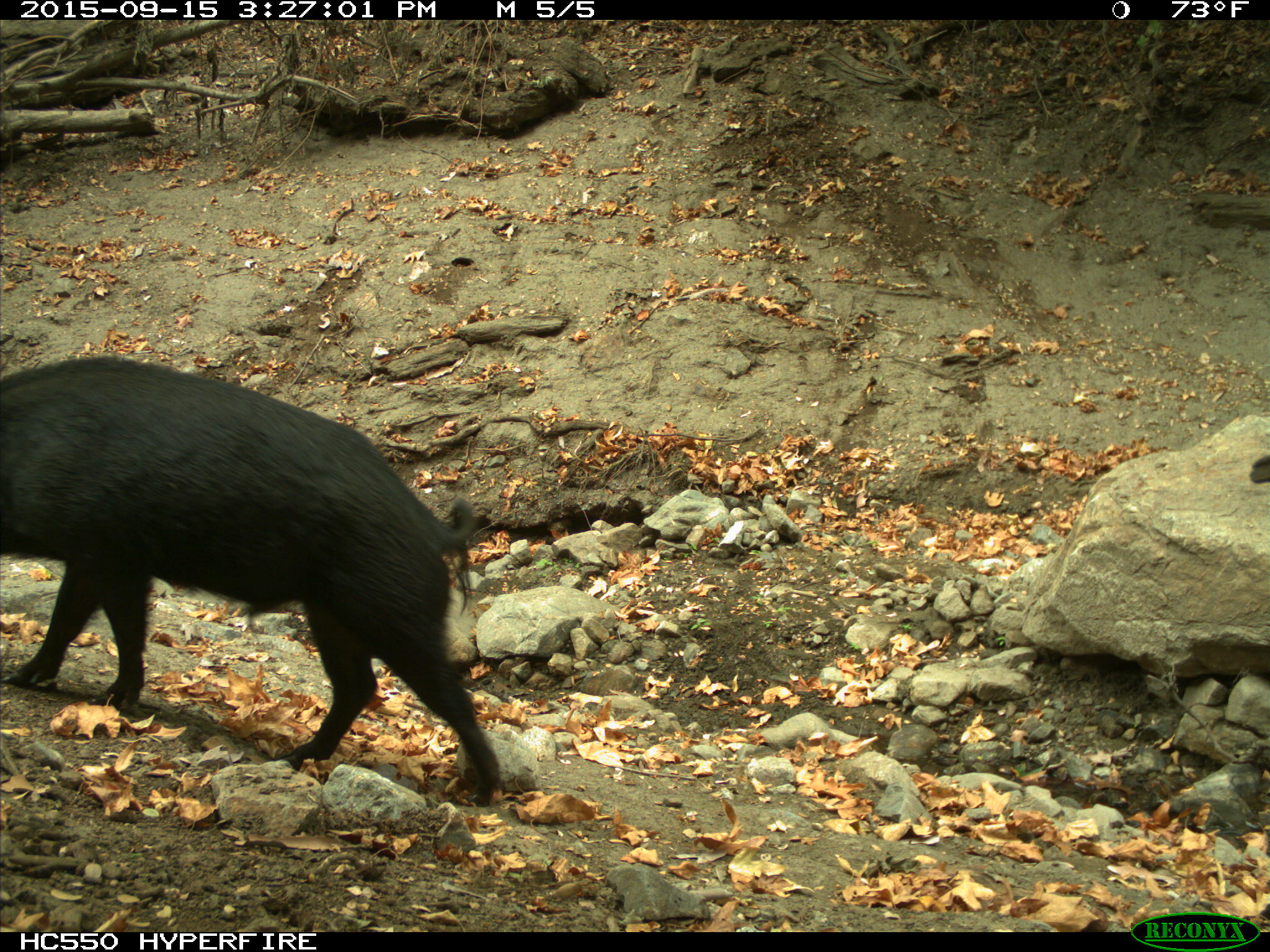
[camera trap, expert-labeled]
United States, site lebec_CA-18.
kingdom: Animalia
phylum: Chordata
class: Mammalia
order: Artiodactyla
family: Suidae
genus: Sus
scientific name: Sus scrofa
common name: wild boar